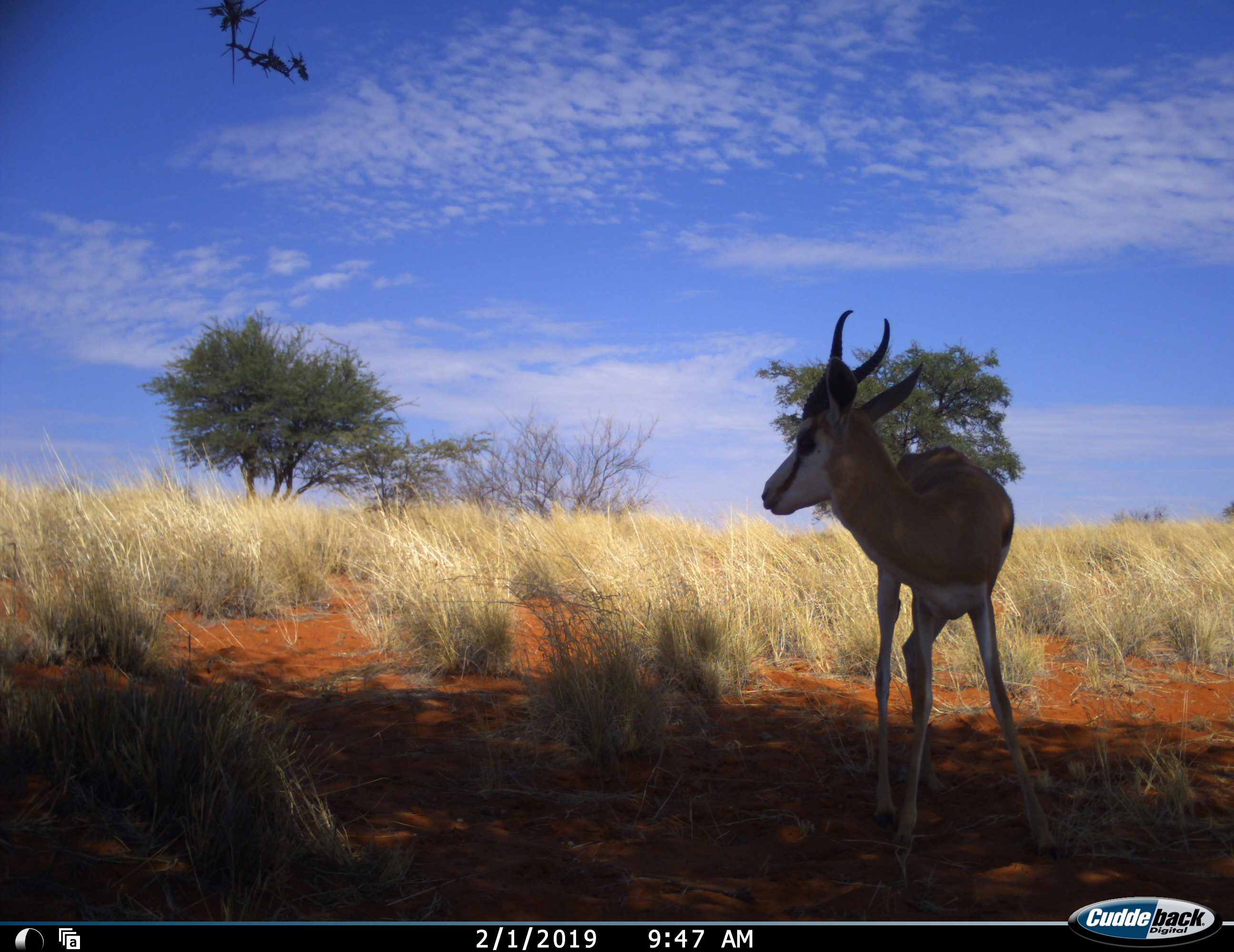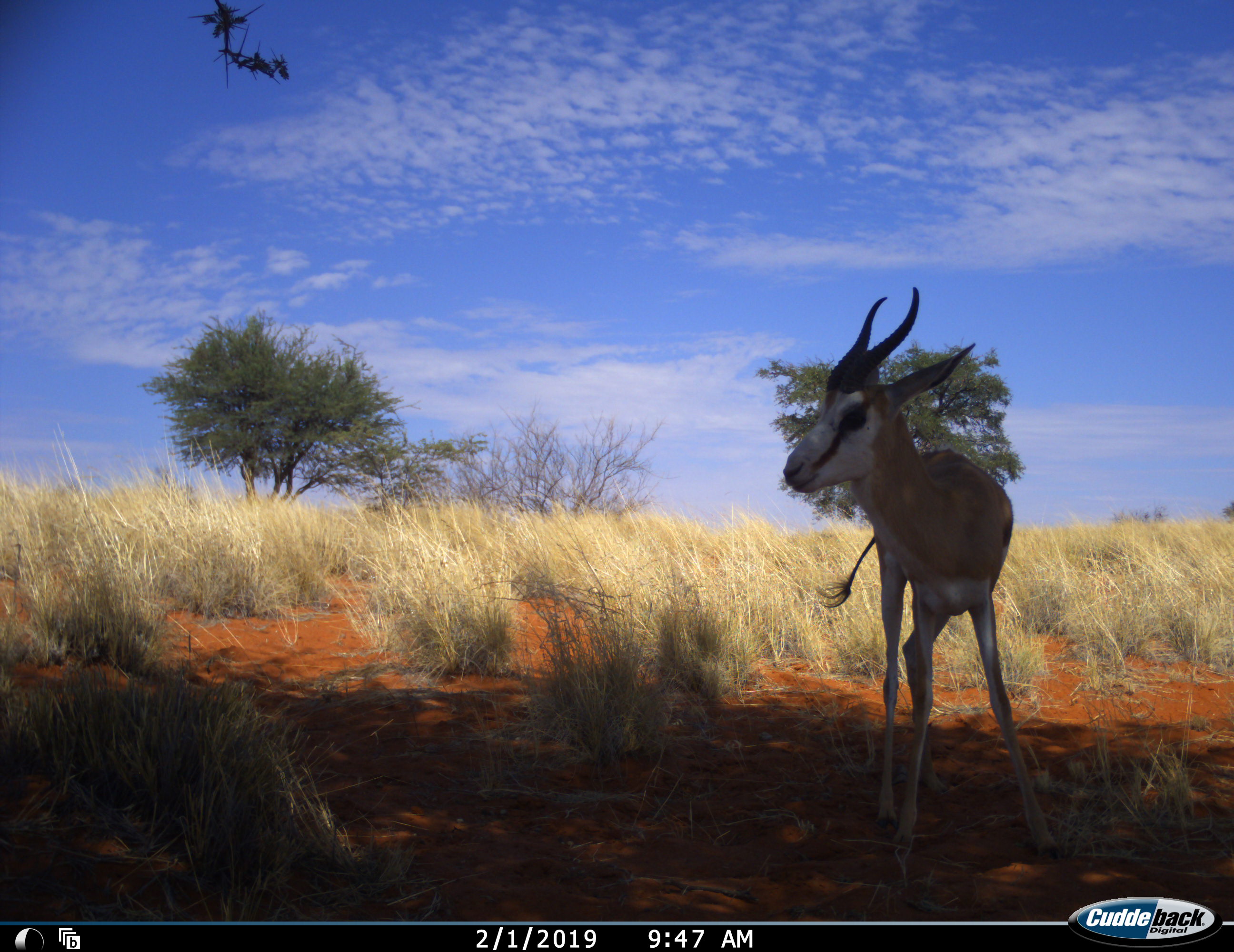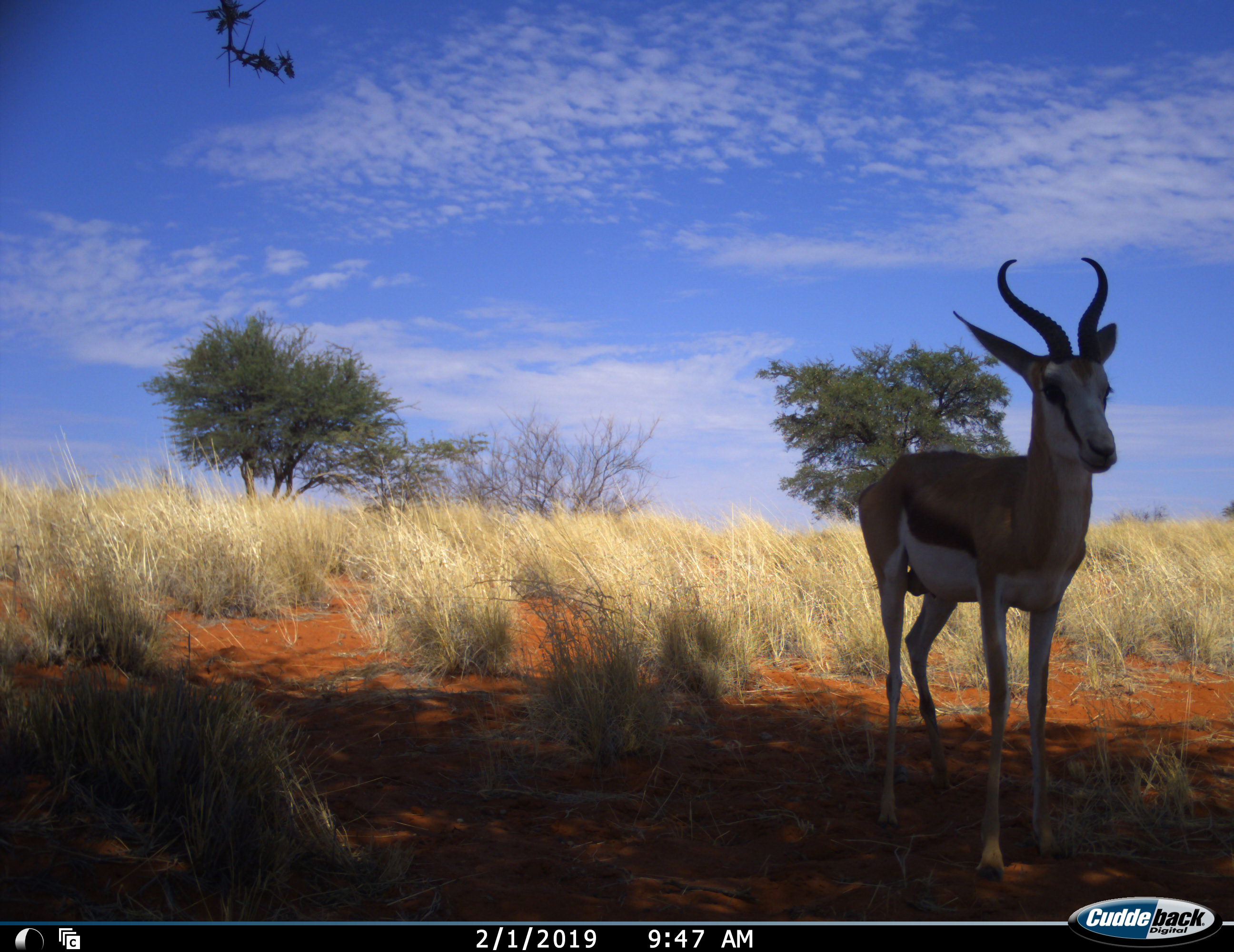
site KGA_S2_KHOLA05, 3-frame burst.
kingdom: Animalia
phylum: Chordata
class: Mammalia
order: Artiodactyla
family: Bovidae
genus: Antidorcas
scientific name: Antidorcas marsupialis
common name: springbok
Springbok (Antidorcas marsupialis), count 1. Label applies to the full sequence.